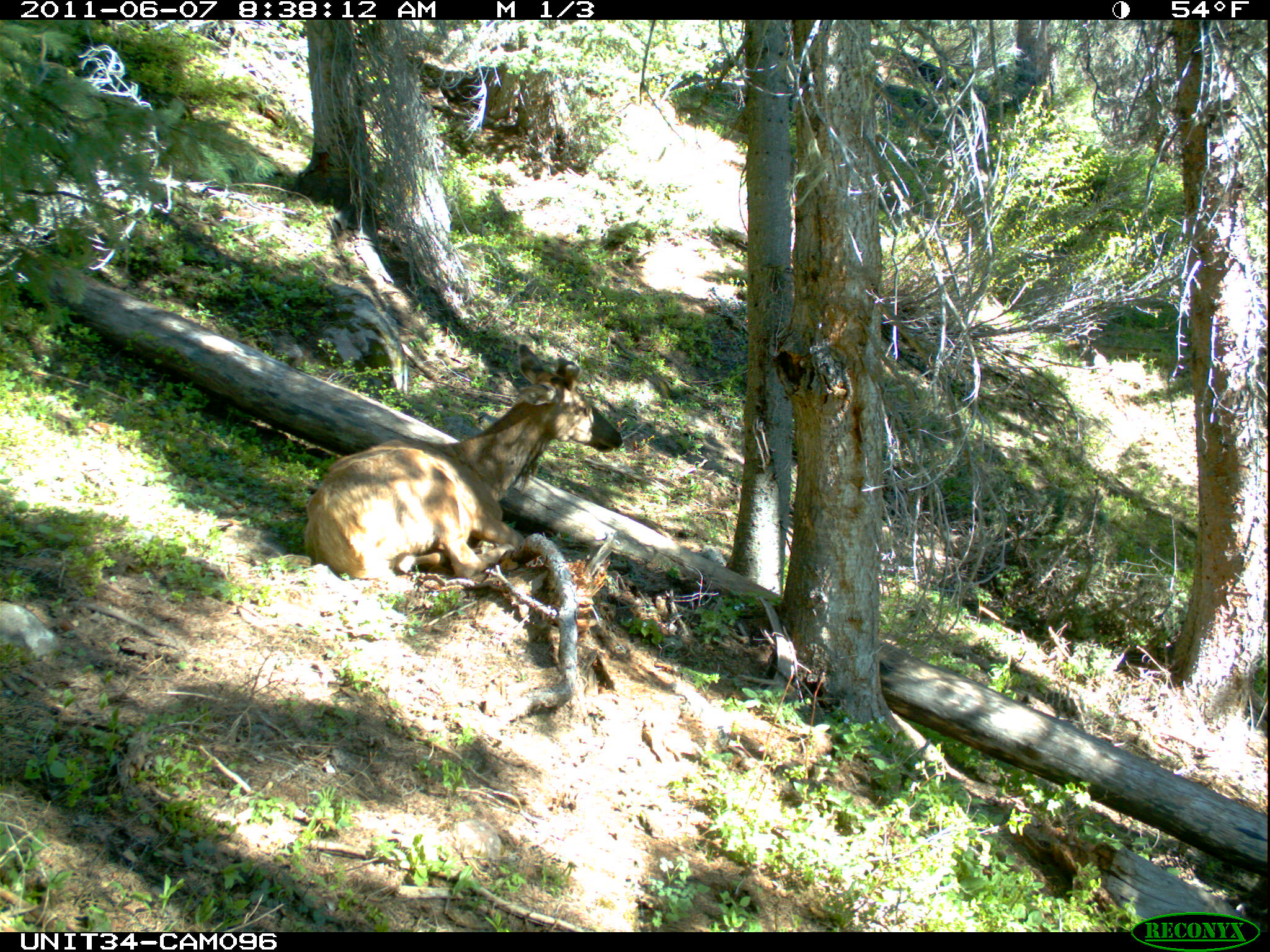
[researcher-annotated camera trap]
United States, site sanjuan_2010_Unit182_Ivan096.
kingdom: Animalia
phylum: Chordata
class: Mammalia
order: Artiodactyla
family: Cervidae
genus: Cervus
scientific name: Cervus elaphus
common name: red deer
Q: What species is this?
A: Cervus elaphus (red deer).